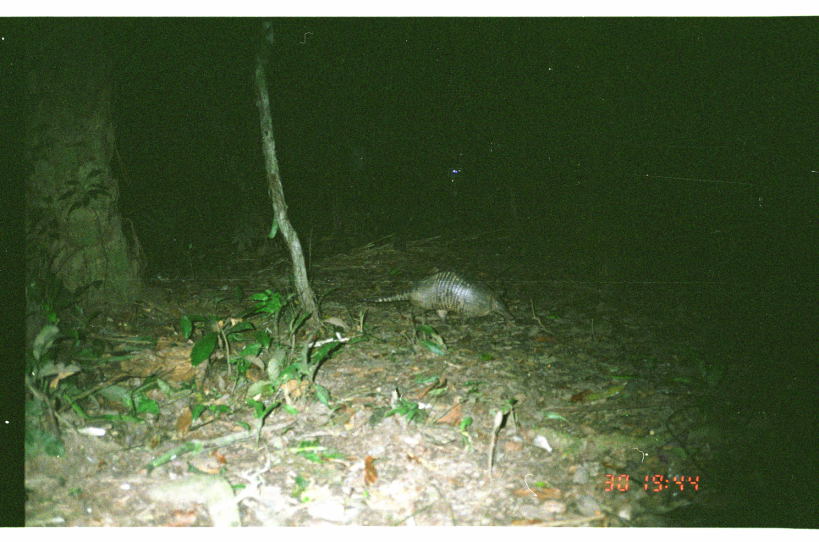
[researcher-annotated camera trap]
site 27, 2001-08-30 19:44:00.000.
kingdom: Animalia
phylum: Chordata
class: Mammalia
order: Cingulata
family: Dasypodidae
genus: Dasypus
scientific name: Dasypus novemcinctus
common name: nine-banded armadillo